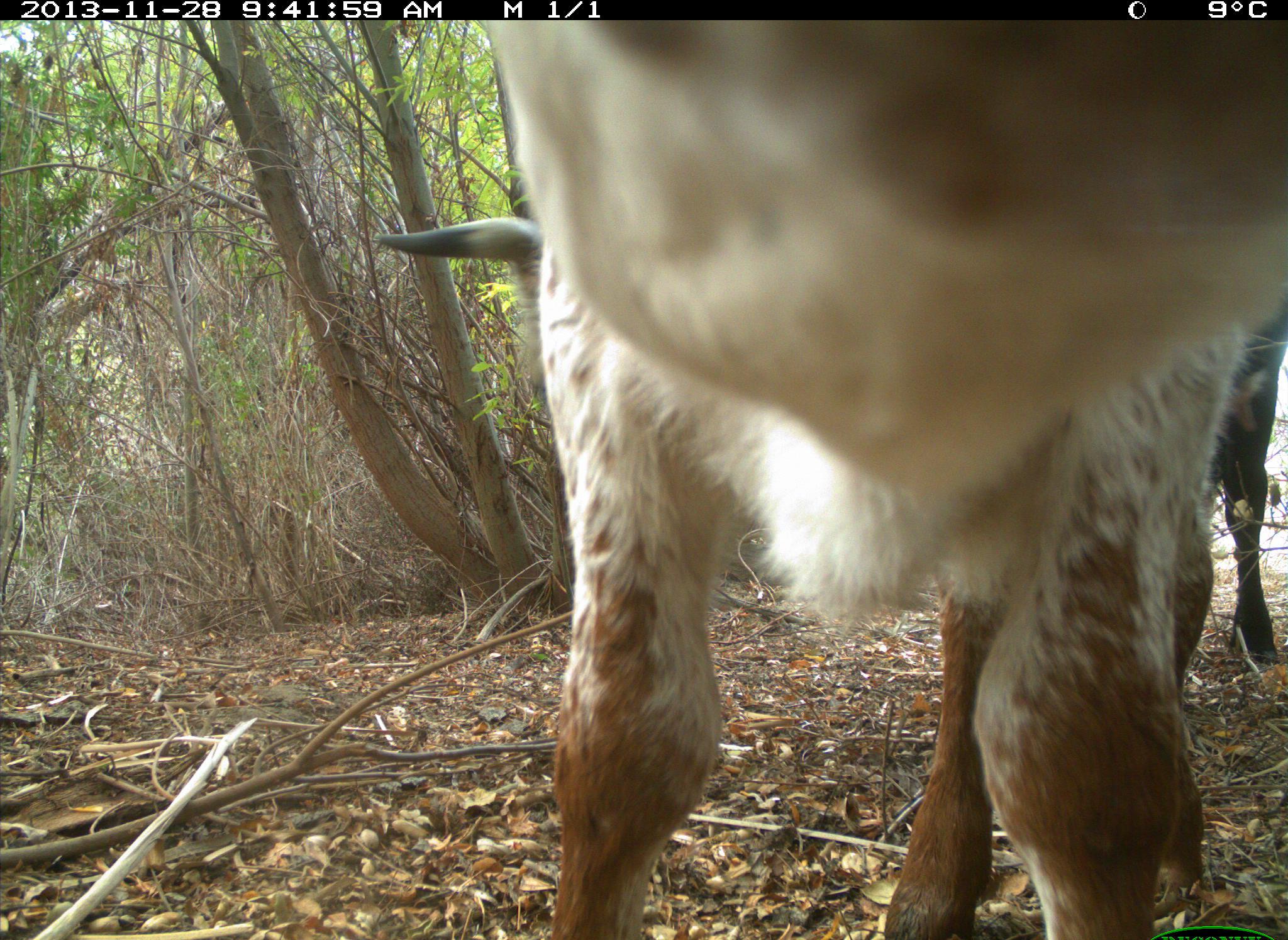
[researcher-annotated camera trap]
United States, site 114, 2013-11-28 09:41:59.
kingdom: Animalia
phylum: Chordata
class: Mammalia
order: Artiodactyla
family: Bovidae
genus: Bos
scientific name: Bos taurus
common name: cow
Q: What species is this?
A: Cow (Bos taurus).